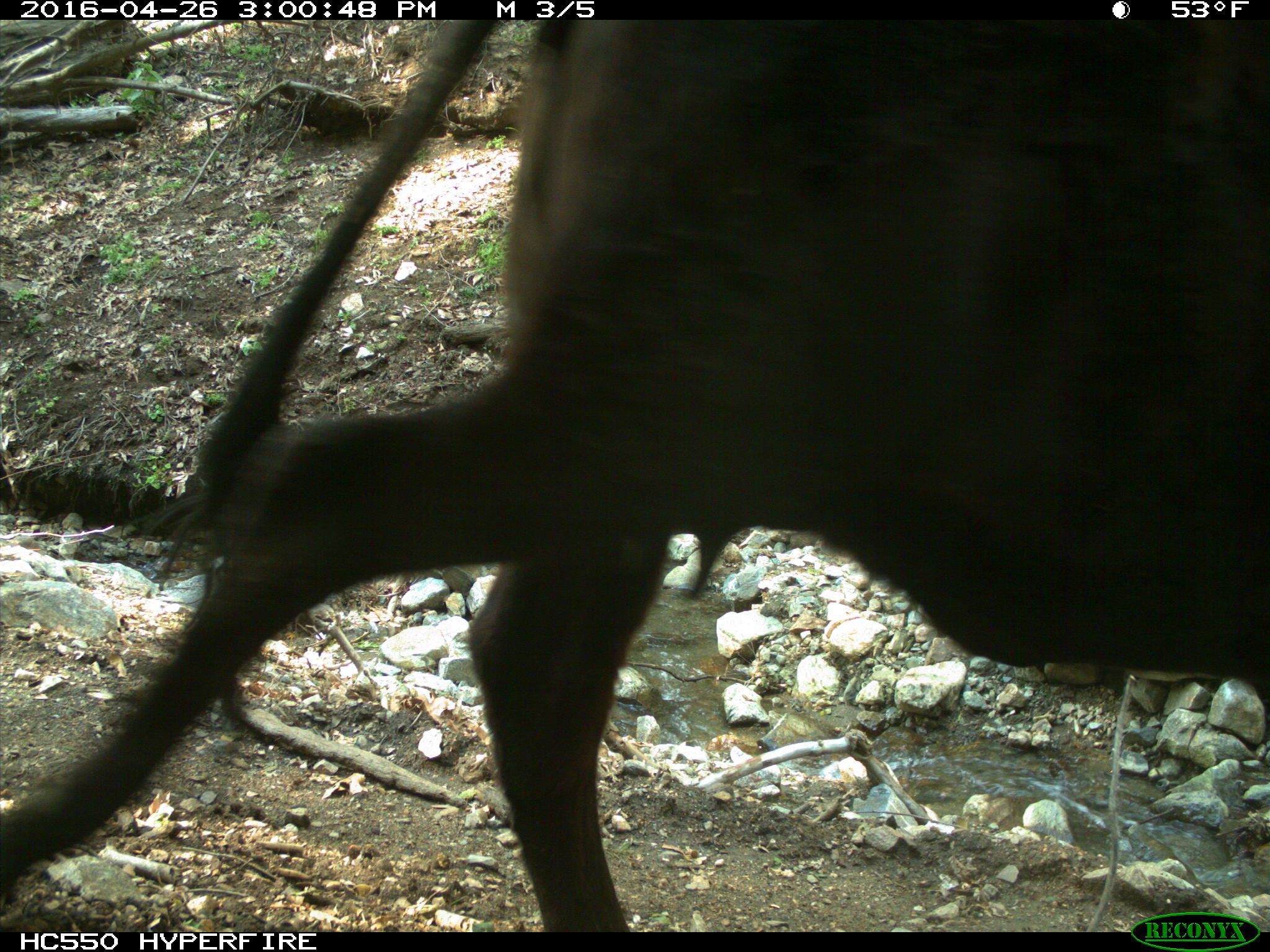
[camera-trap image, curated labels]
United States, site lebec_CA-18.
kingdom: Animalia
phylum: Chordata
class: Mammalia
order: Artiodactyla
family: Bovidae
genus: Bos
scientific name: Bos taurus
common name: domestic cow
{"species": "Bos taurus (domestic cow)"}